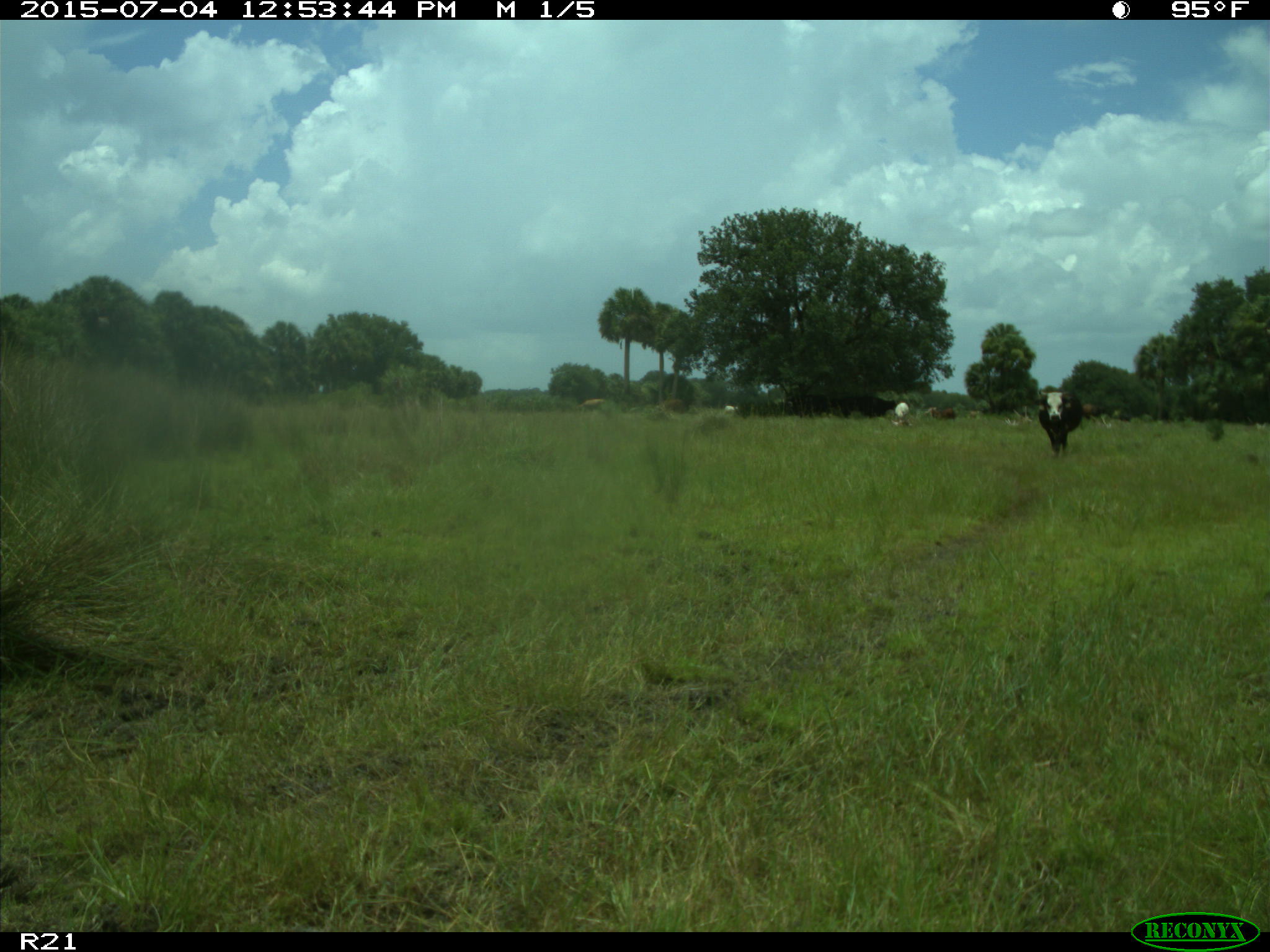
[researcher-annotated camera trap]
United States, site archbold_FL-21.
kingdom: Animalia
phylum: Chordata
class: Mammalia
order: Artiodactyla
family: Bovidae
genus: Bos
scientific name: Bos taurus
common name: domestic cow